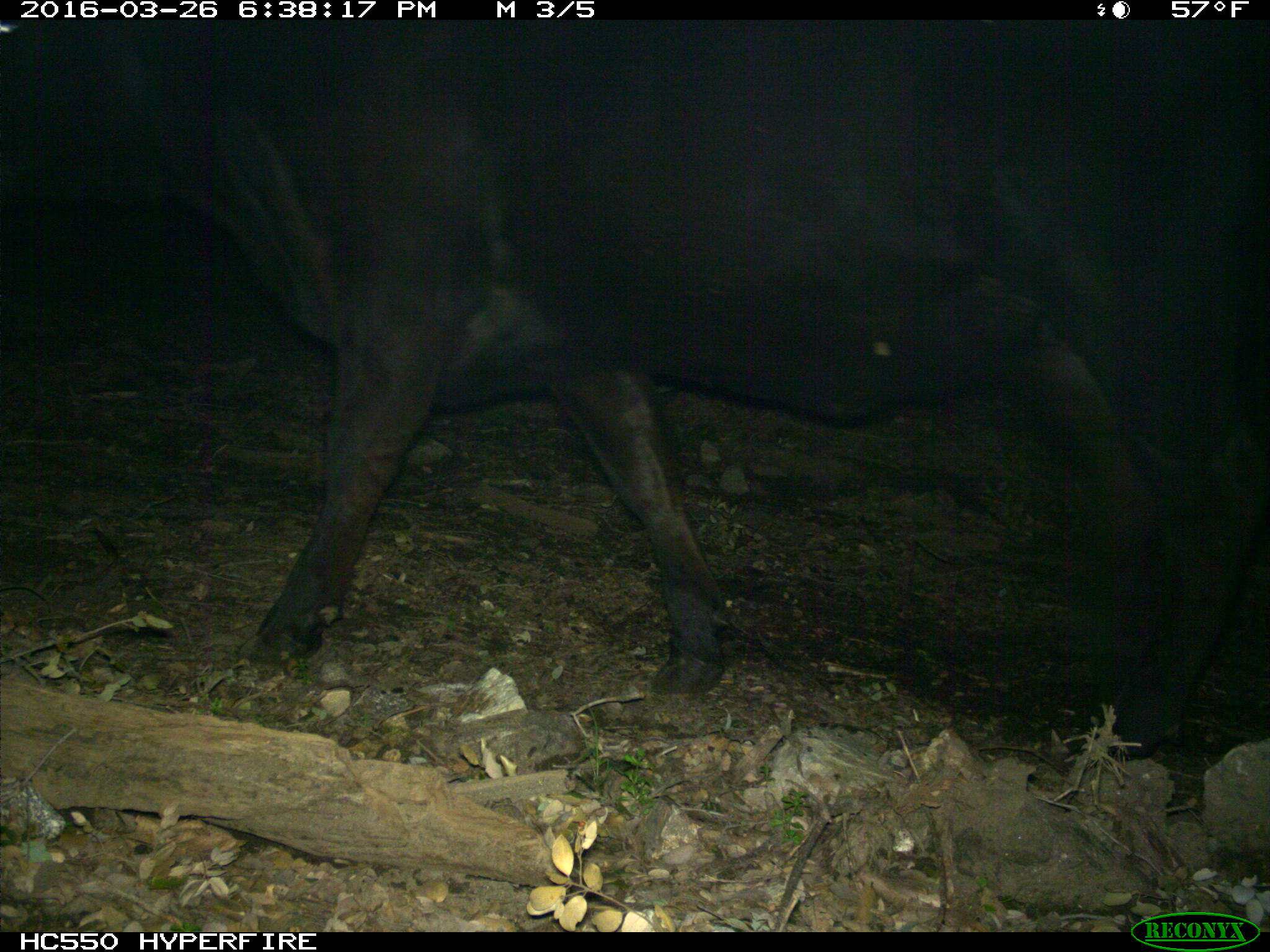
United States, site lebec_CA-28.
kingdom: Animalia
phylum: Chordata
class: Mammalia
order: Artiodactyla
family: Bovidae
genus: Bos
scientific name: Bos taurus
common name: domestic cow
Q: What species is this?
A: Bos taurus (domestic cow).